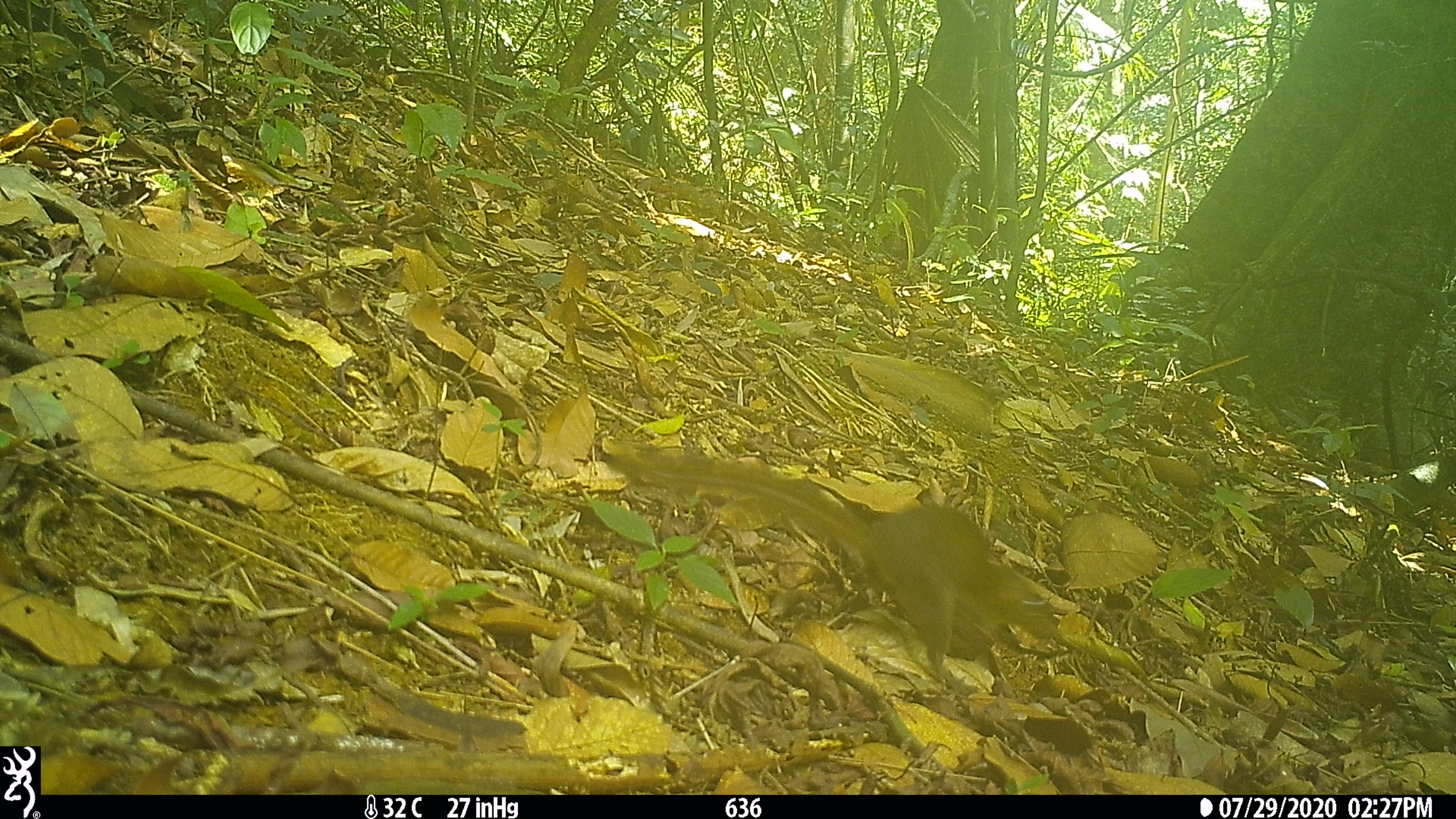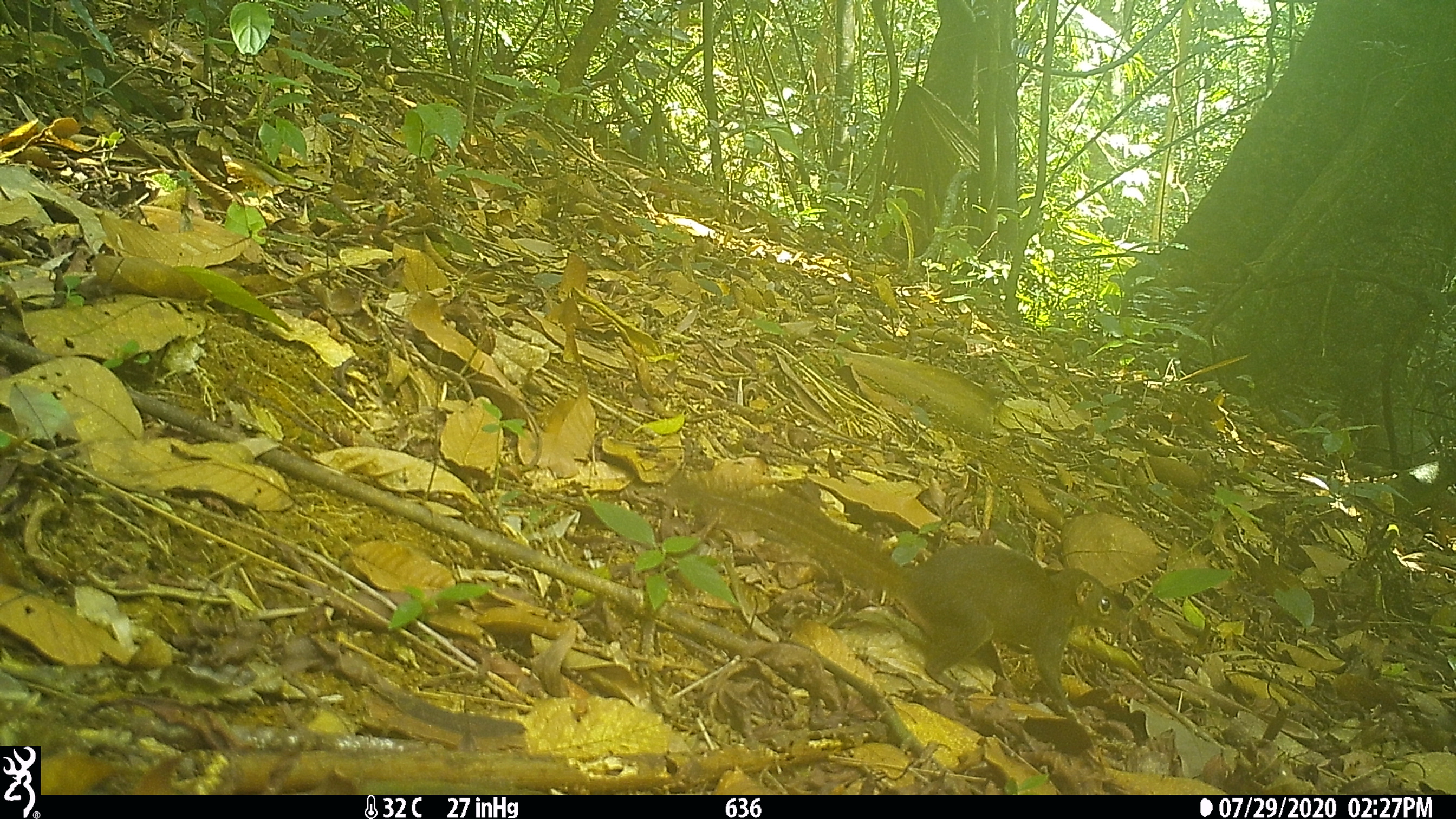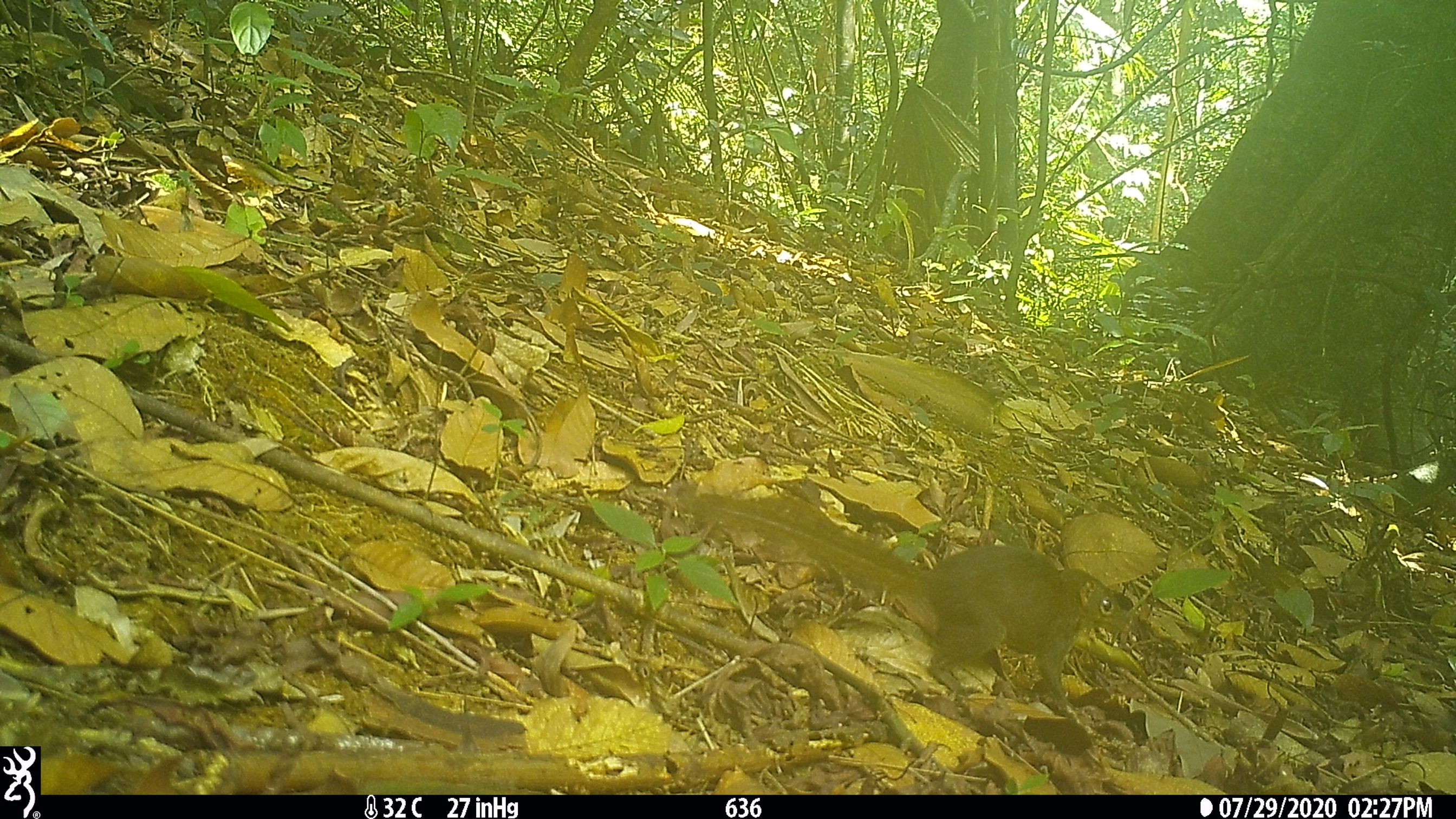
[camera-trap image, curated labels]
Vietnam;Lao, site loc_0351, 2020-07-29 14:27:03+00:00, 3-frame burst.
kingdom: Animalia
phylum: Chordata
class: Mammalia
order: Scandentia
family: Tupaiidae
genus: Tupaia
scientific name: Tupaia belangeri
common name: northern treeshrew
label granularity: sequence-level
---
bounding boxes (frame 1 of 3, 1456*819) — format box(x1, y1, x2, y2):
northern treeshrew: box(599, 445, 1058, 695)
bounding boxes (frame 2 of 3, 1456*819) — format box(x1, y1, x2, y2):
northern treeshrew: box(662, 471, 1129, 727)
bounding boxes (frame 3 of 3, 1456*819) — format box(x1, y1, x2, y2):
northern treeshrew: box(689, 491, 1136, 721)